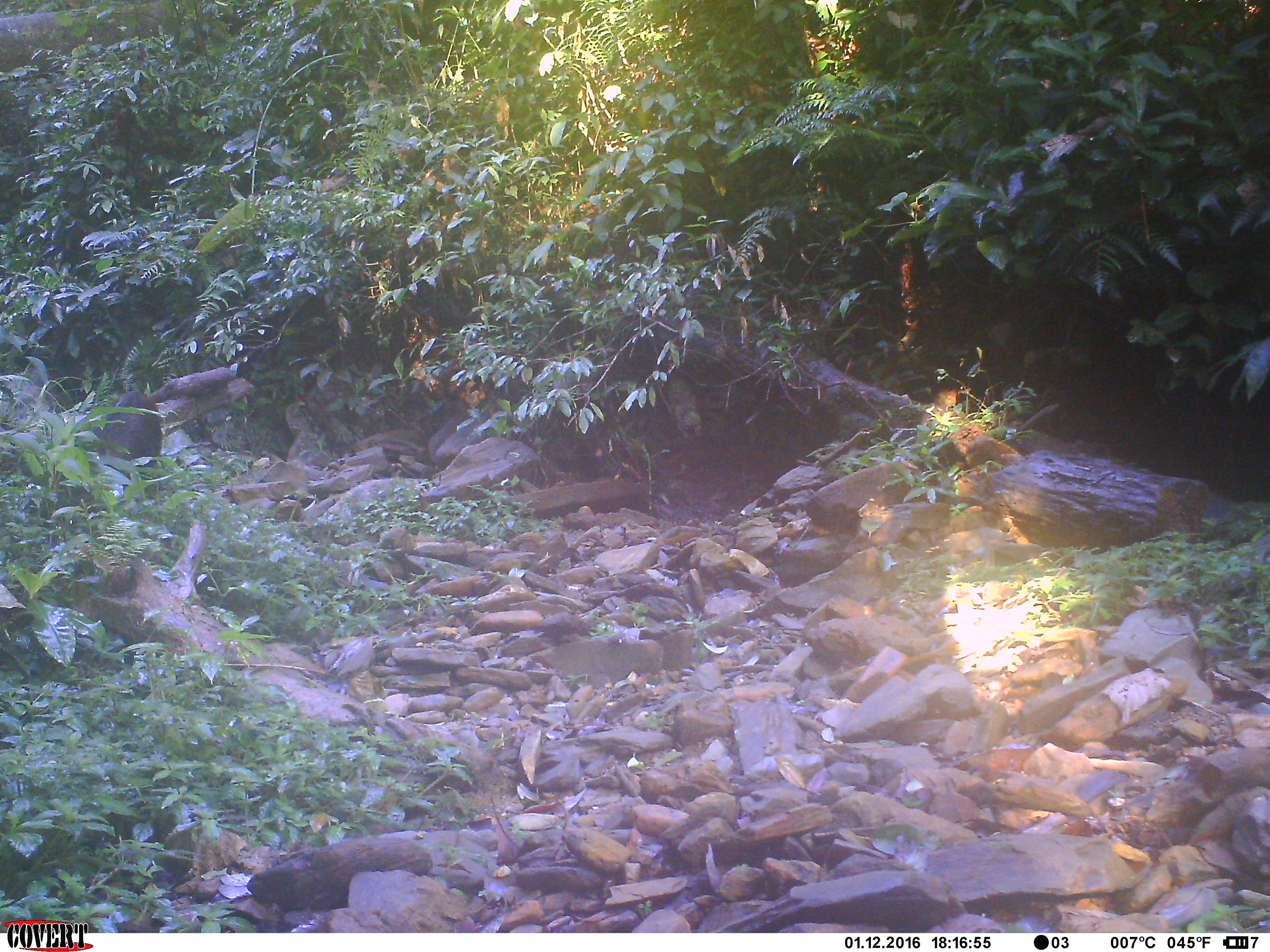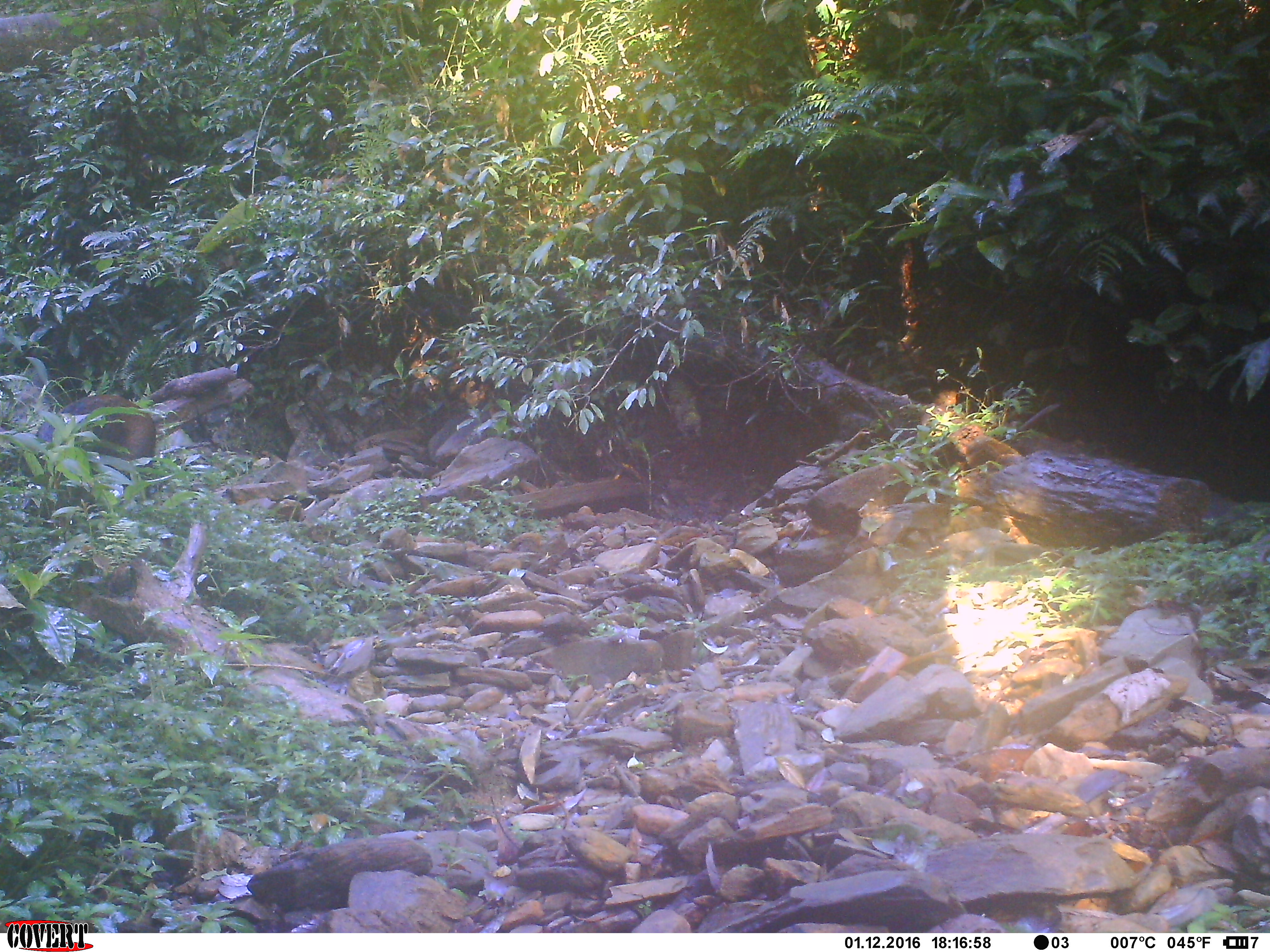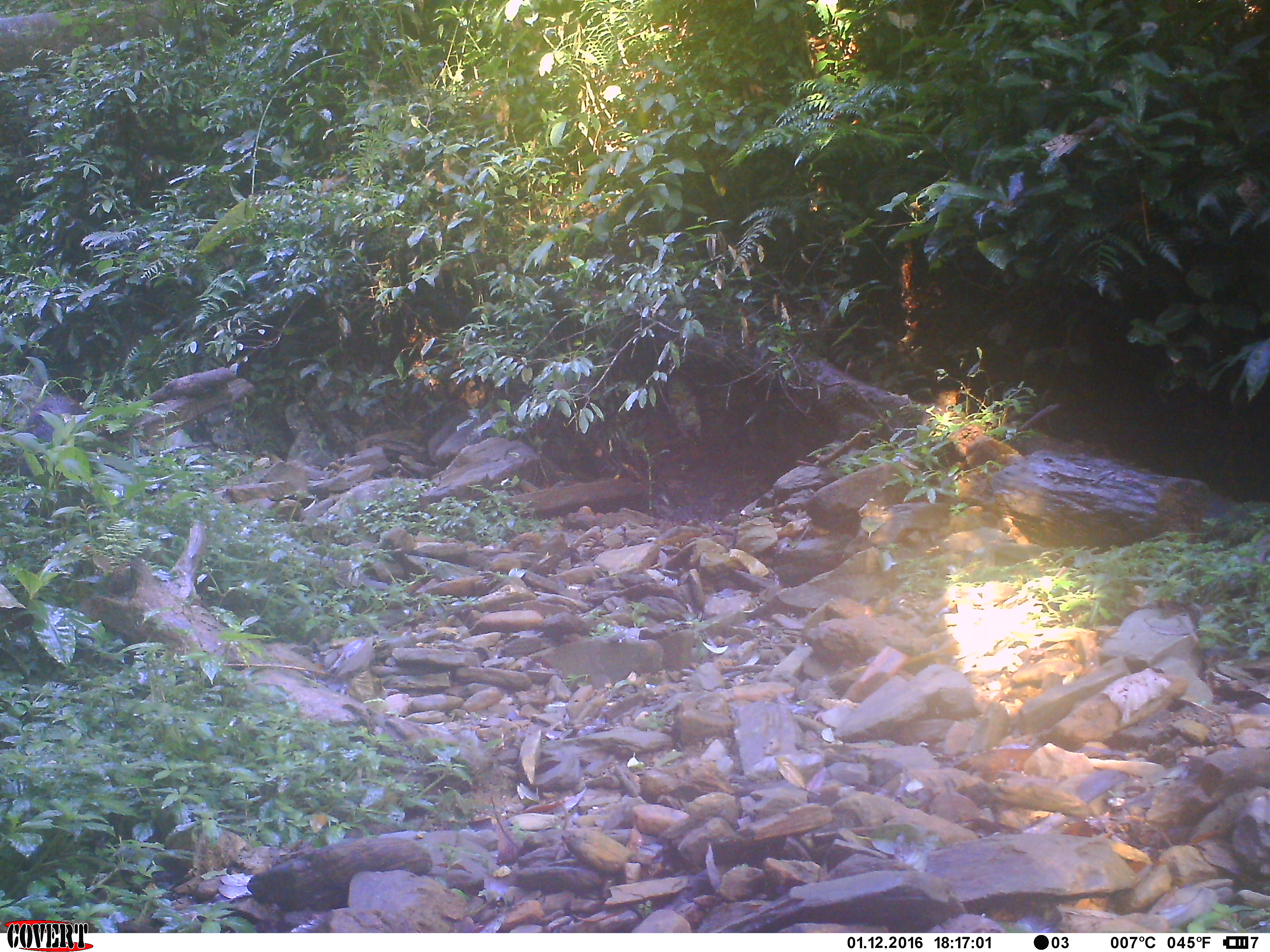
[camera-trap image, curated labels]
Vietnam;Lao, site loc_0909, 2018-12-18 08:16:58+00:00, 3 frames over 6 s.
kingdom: Animalia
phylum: Chordata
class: Mammalia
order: Artiodactyla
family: Suidae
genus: Sus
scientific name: Sus scrofa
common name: eurasian wild pig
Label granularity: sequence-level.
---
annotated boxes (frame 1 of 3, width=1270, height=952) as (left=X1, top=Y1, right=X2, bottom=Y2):
eurasian wild pig: (left=89, top=391, right=163, bottom=490)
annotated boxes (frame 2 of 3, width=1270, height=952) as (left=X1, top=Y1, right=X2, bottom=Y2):
eurasian wild pig: (left=18, top=394, right=157, bottom=499)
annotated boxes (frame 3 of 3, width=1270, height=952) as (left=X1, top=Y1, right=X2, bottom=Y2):
eurasian wild pig: (left=0, top=370, right=94, bottom=512)